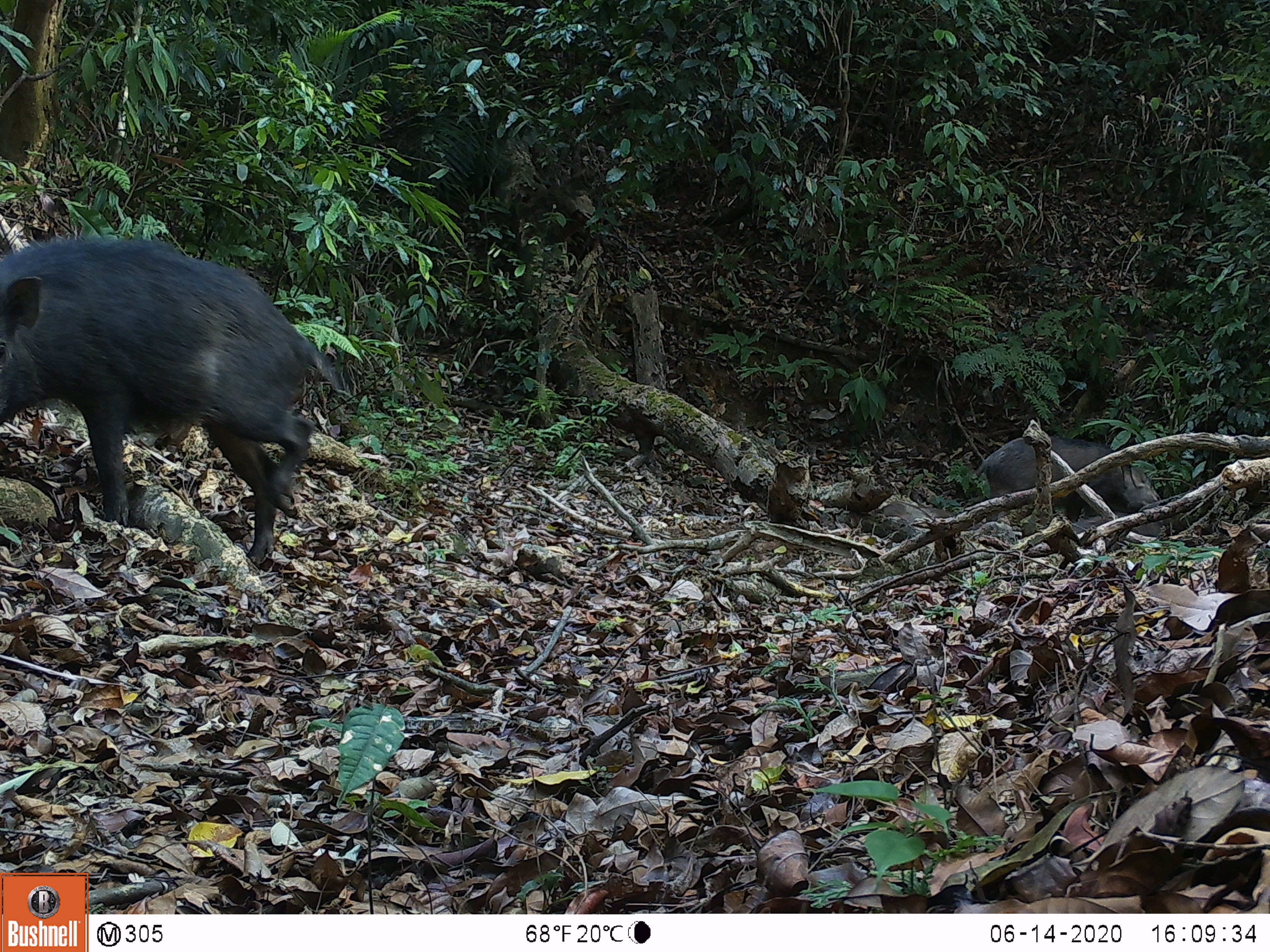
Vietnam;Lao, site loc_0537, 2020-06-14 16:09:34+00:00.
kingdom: Animalia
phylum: Chordata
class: Mammalia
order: Artiodactyla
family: Suidae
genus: Sus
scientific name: Sus scrofa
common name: eurasian wild pig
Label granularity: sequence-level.